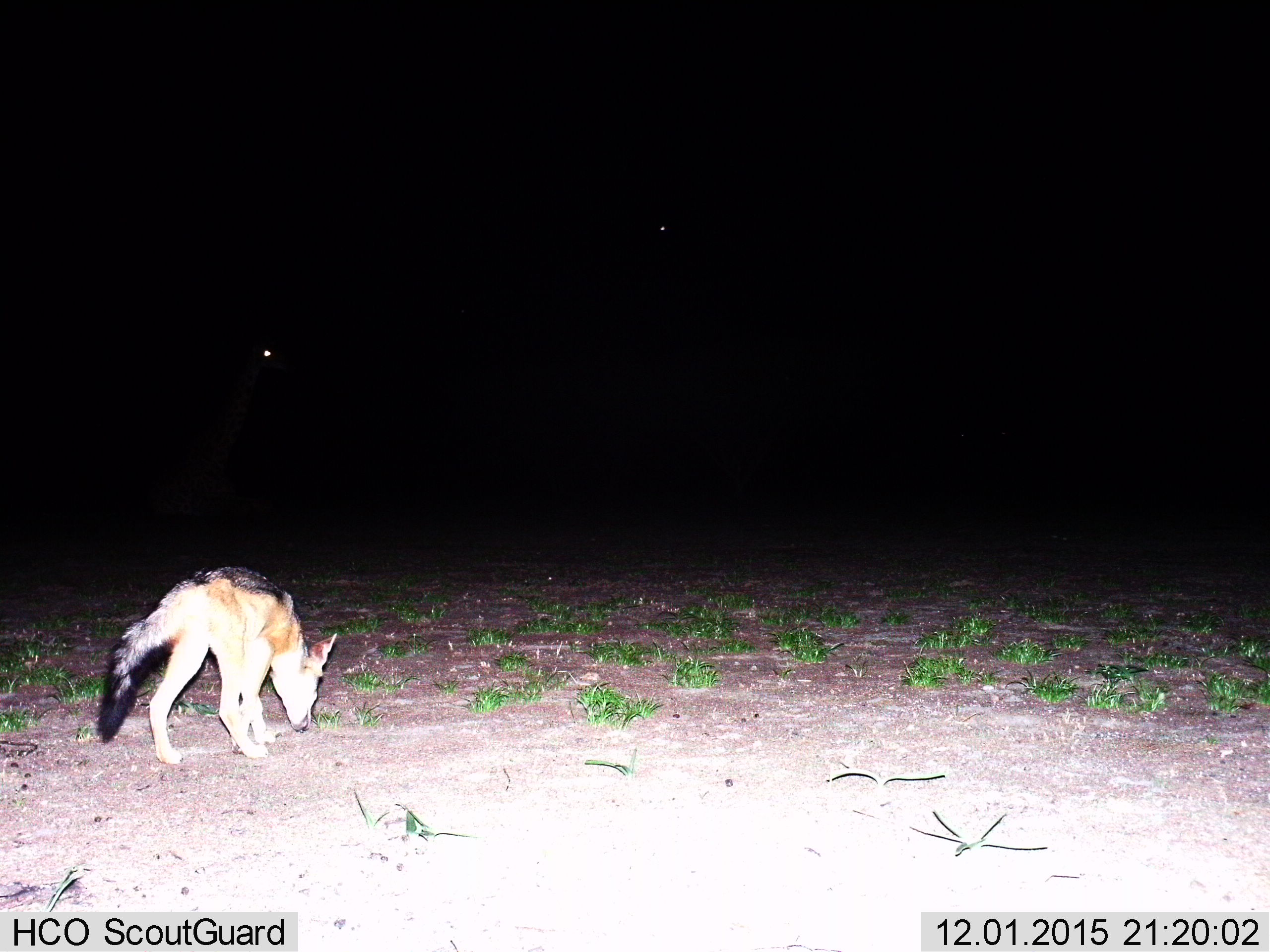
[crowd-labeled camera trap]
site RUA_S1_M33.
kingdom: Animalia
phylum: Chordata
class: Mammalia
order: Carnivora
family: Canidae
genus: Lupulella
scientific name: Lupulella mesomelas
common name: black-backed jackal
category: jackalblackbacked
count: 1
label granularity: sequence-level